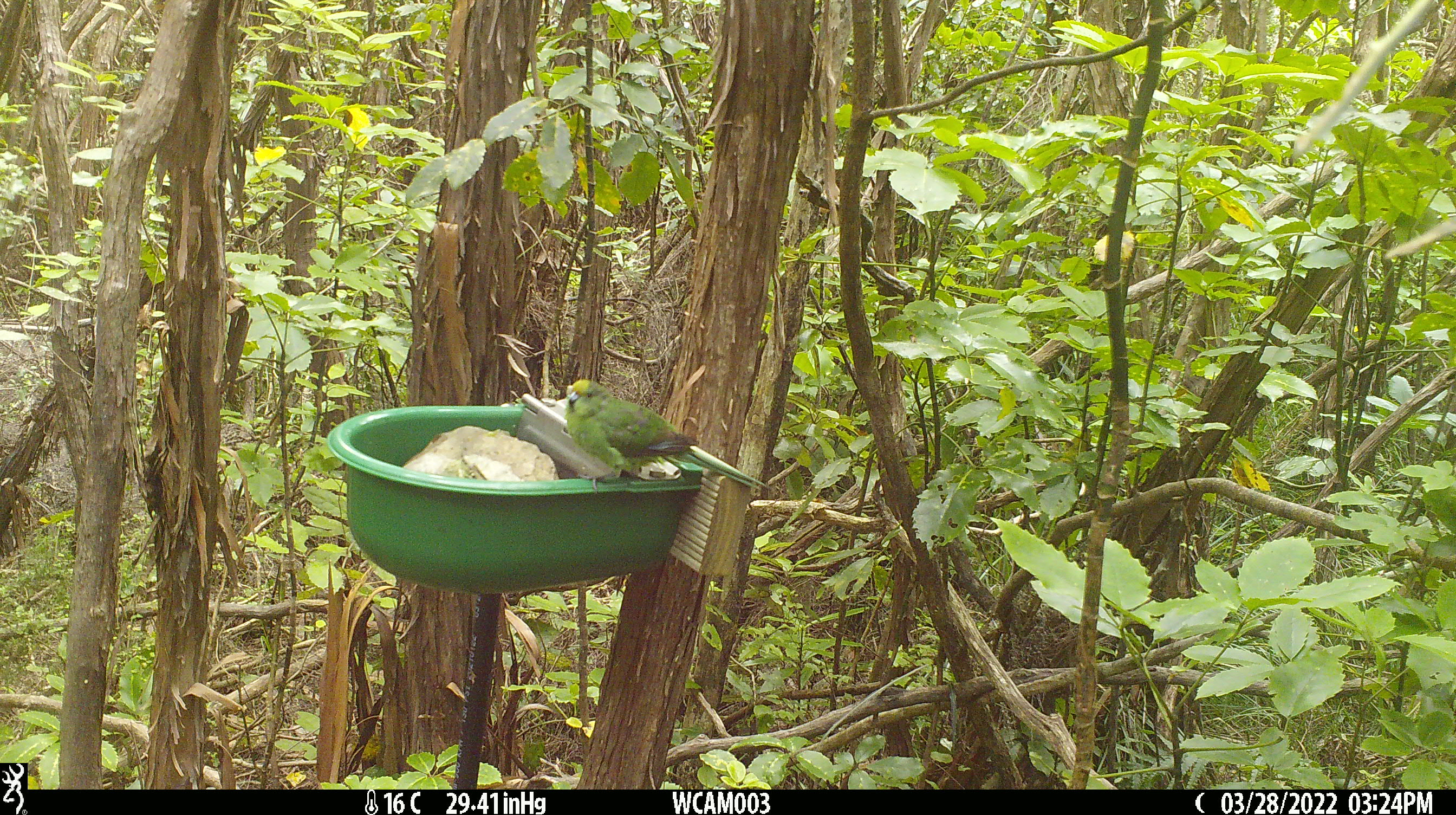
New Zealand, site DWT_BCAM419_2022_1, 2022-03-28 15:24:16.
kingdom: Animalia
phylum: Chordata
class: Aves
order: Psittaciformes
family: Psittaculidae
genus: Cyanoramphus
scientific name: Cyanoramphus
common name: parakeet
Parakeet (Cyanoramphus).